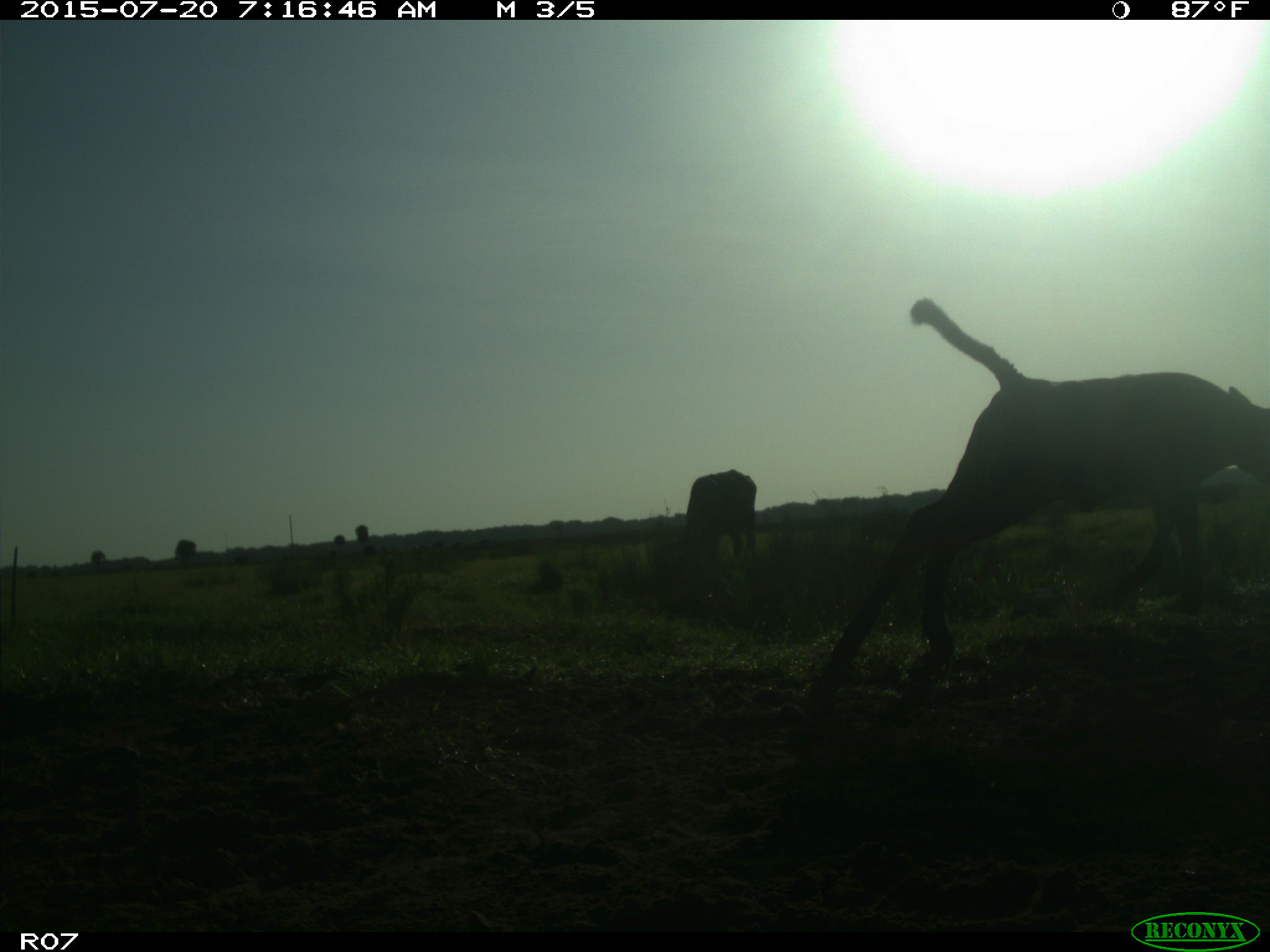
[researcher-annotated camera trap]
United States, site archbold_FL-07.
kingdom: Animalia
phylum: Chordata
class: Mammalia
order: Artiodactyla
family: Bovidae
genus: Bos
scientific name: Bos taurus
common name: domestic cow